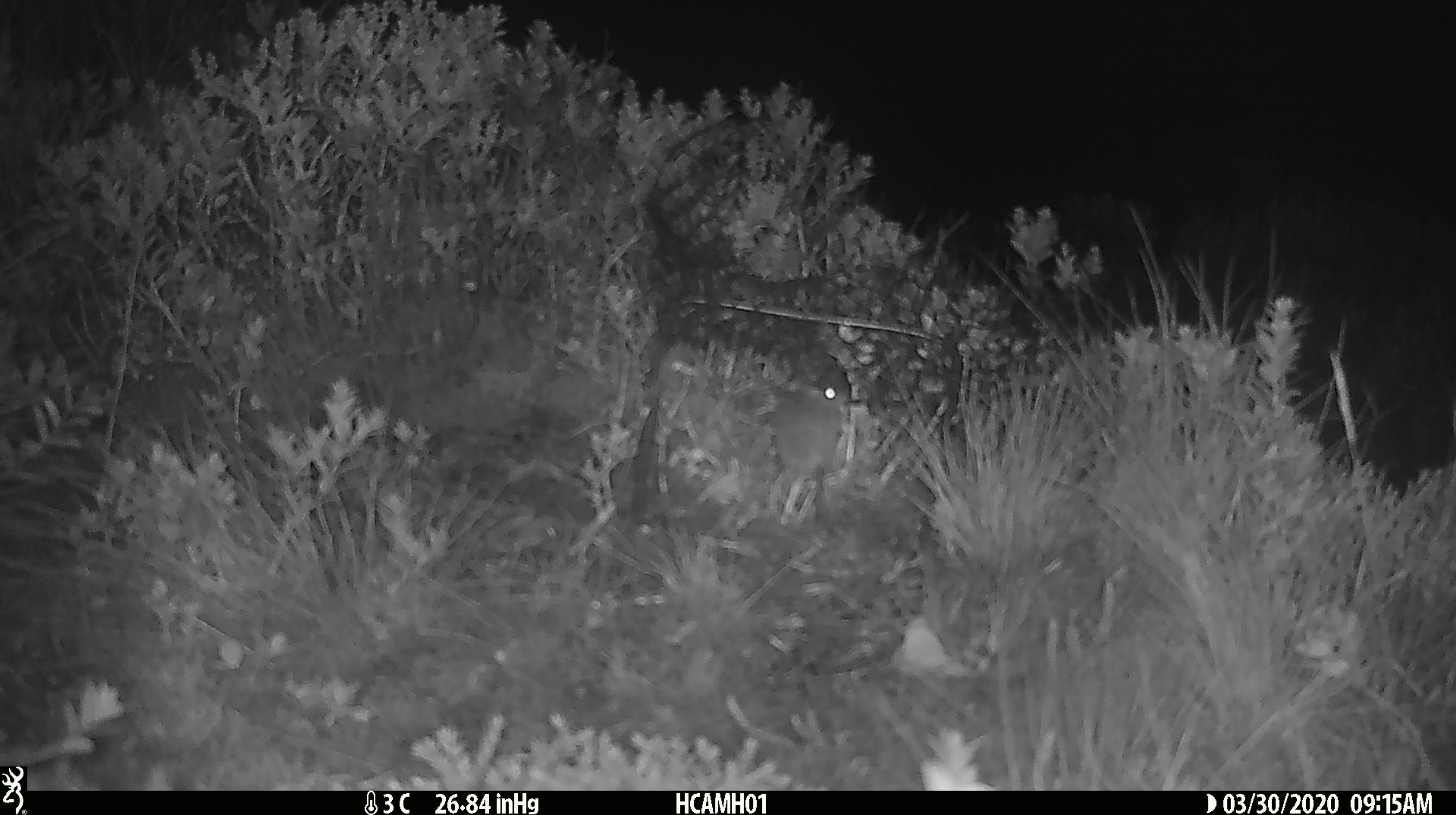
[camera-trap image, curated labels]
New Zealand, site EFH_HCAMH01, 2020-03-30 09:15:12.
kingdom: Animalia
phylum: Chordata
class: Mammalia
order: Rodentia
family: Muridae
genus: Mus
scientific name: Mus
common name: mouse